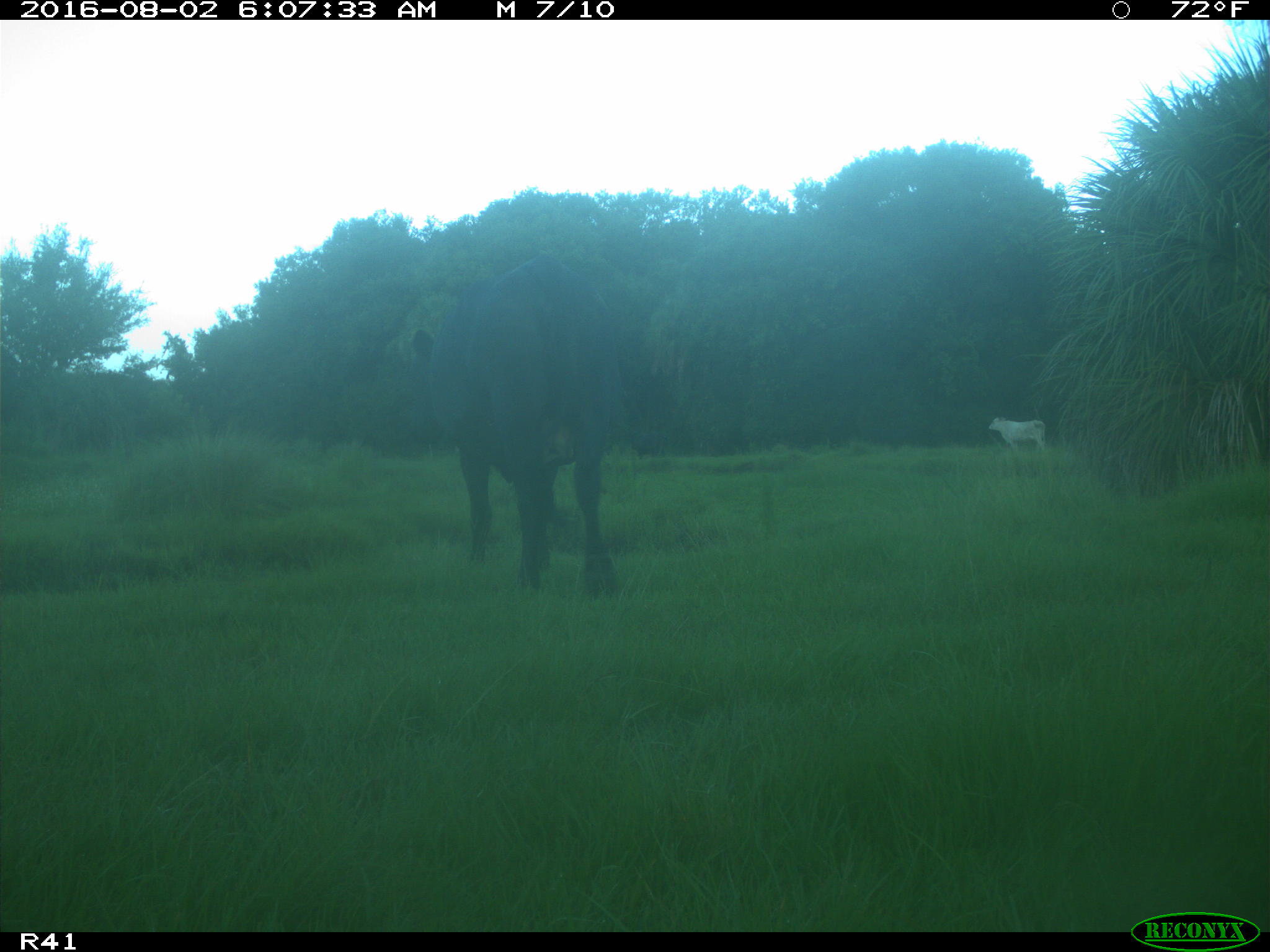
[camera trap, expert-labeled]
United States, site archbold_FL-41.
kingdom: Animalia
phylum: Chordata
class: Mammalia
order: Artiodactyla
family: Bovidae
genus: Bos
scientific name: Bos taurus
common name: domestic cow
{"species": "Bos taurus (domestic cow)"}